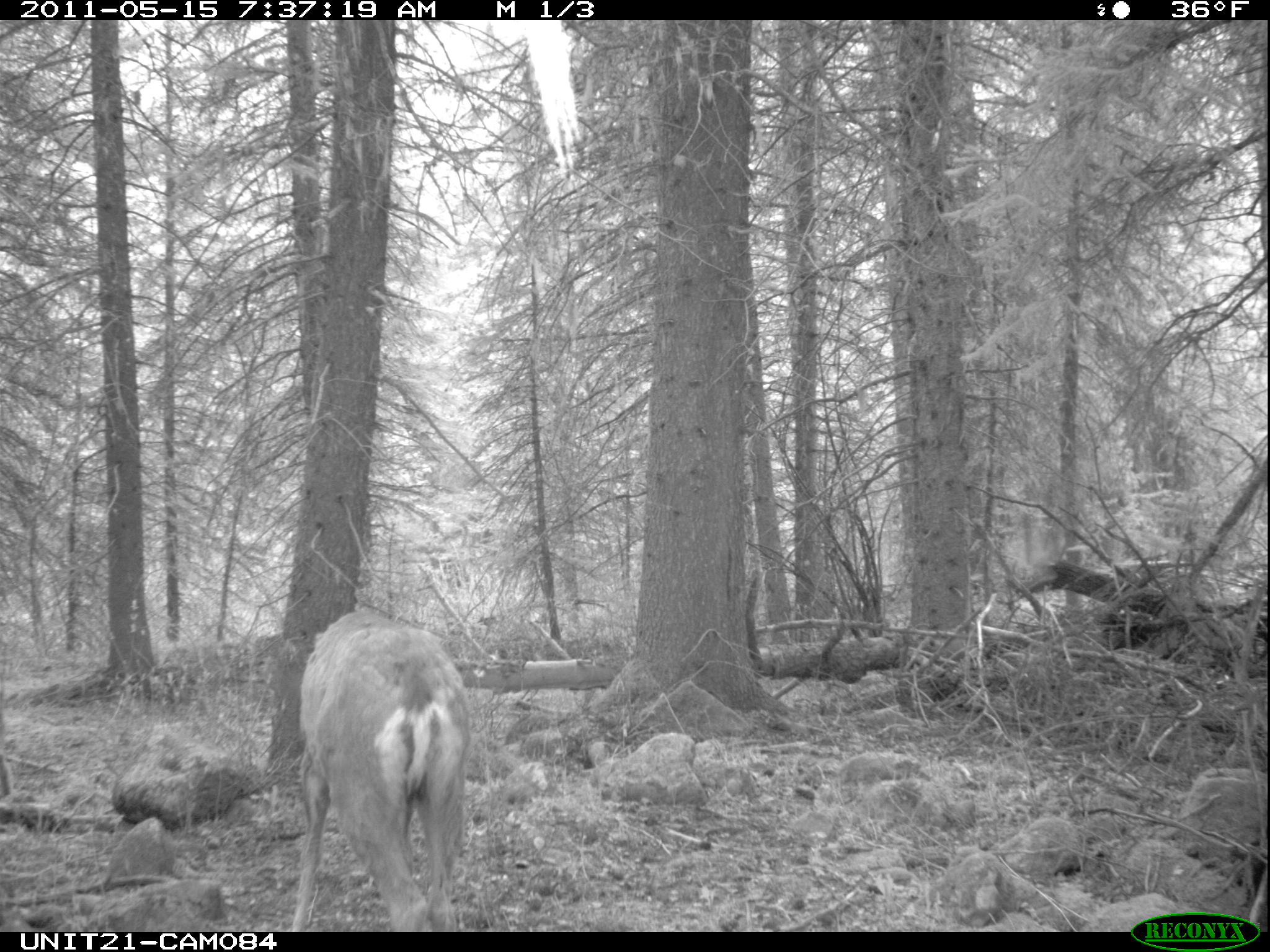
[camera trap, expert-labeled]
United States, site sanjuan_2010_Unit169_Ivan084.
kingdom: Animalia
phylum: Chordata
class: Mammalia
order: Artiodactyla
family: Cervidae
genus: Odocoileus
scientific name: Odocoileus hemionus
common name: mule deer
Odocoileus hemionus (mule deer).